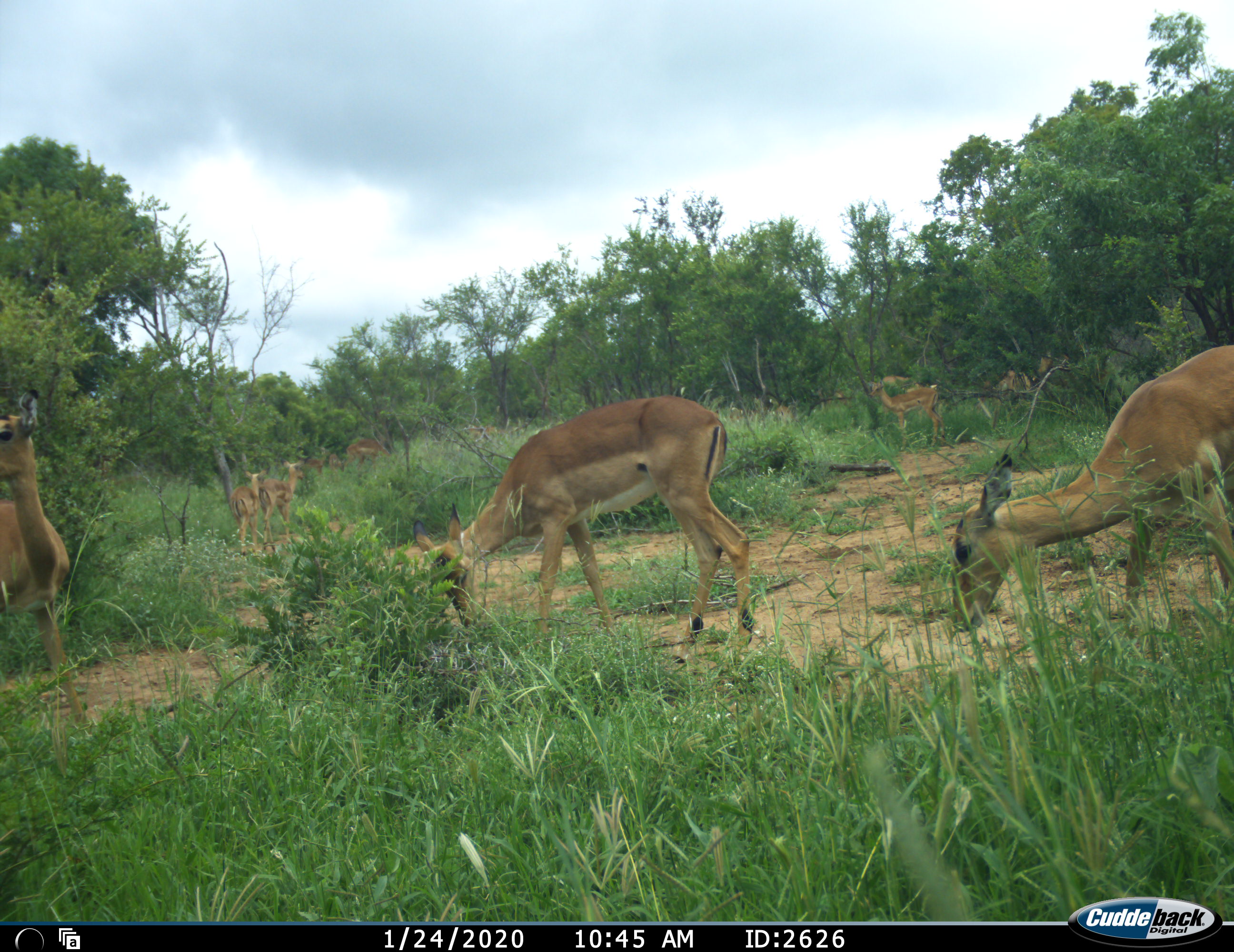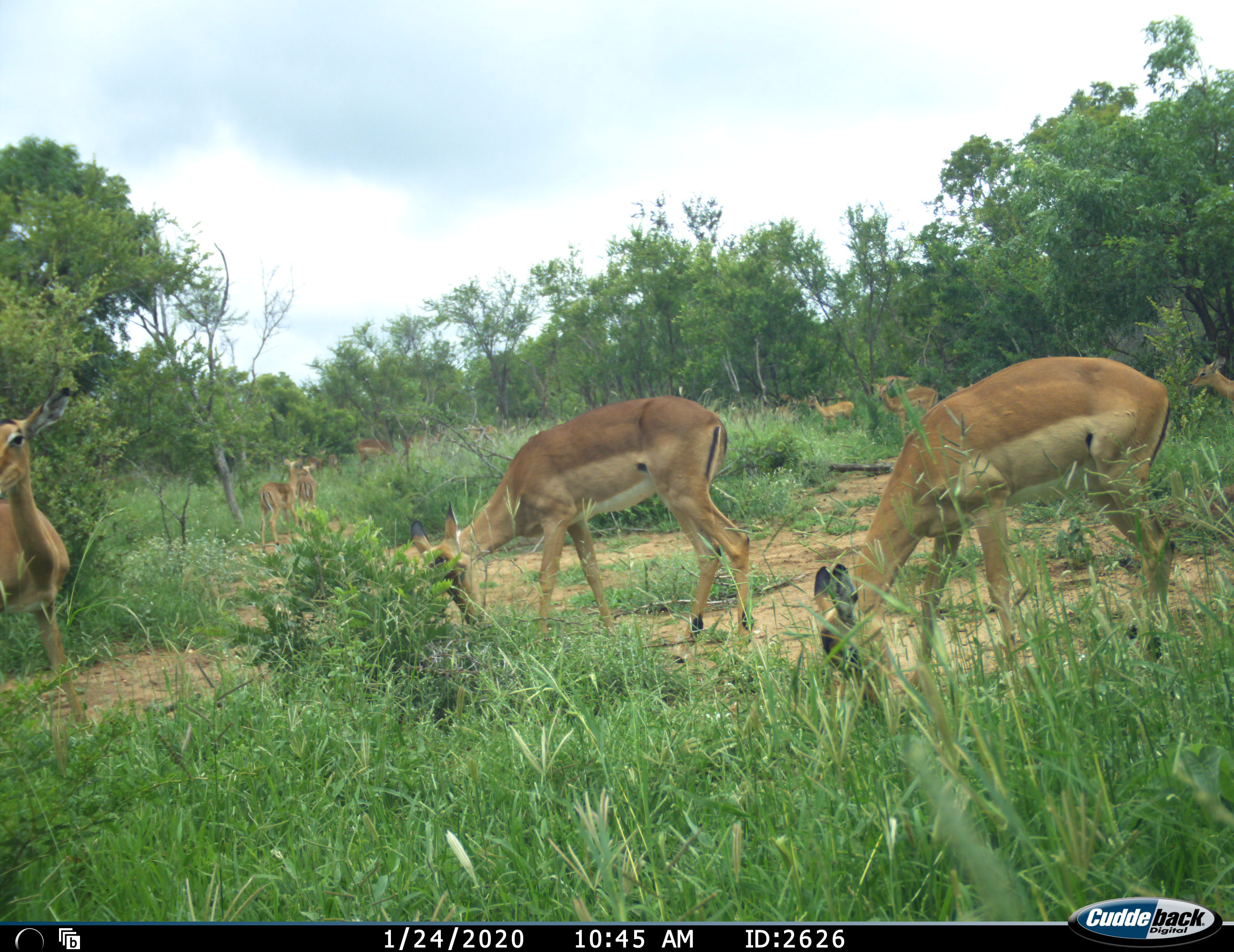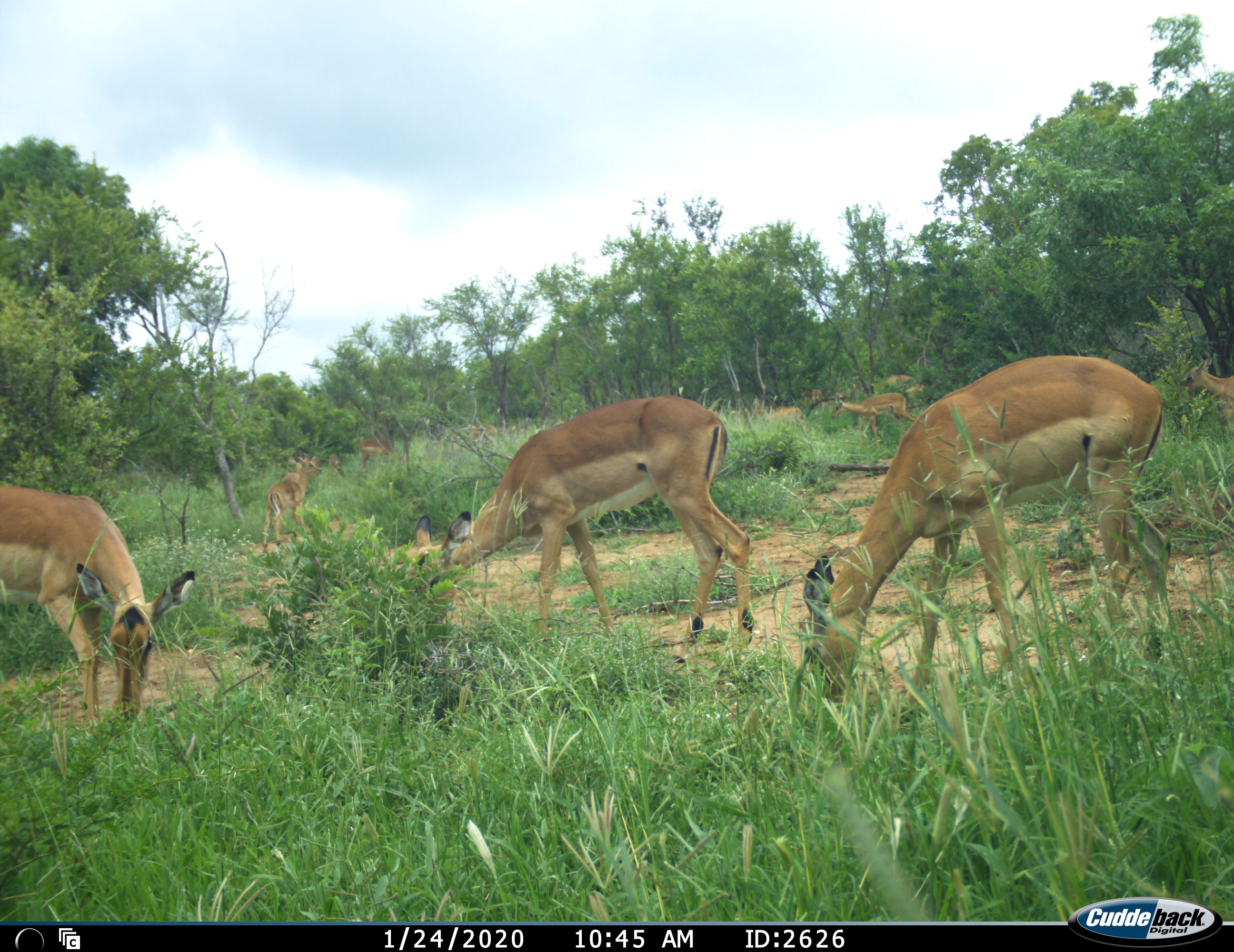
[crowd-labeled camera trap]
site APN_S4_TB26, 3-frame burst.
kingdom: Animalia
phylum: Chordata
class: Mammalia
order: Artiodactyla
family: Bovidae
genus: Aepyceros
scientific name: Aepyceros melampus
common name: impala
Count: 11-50.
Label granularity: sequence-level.